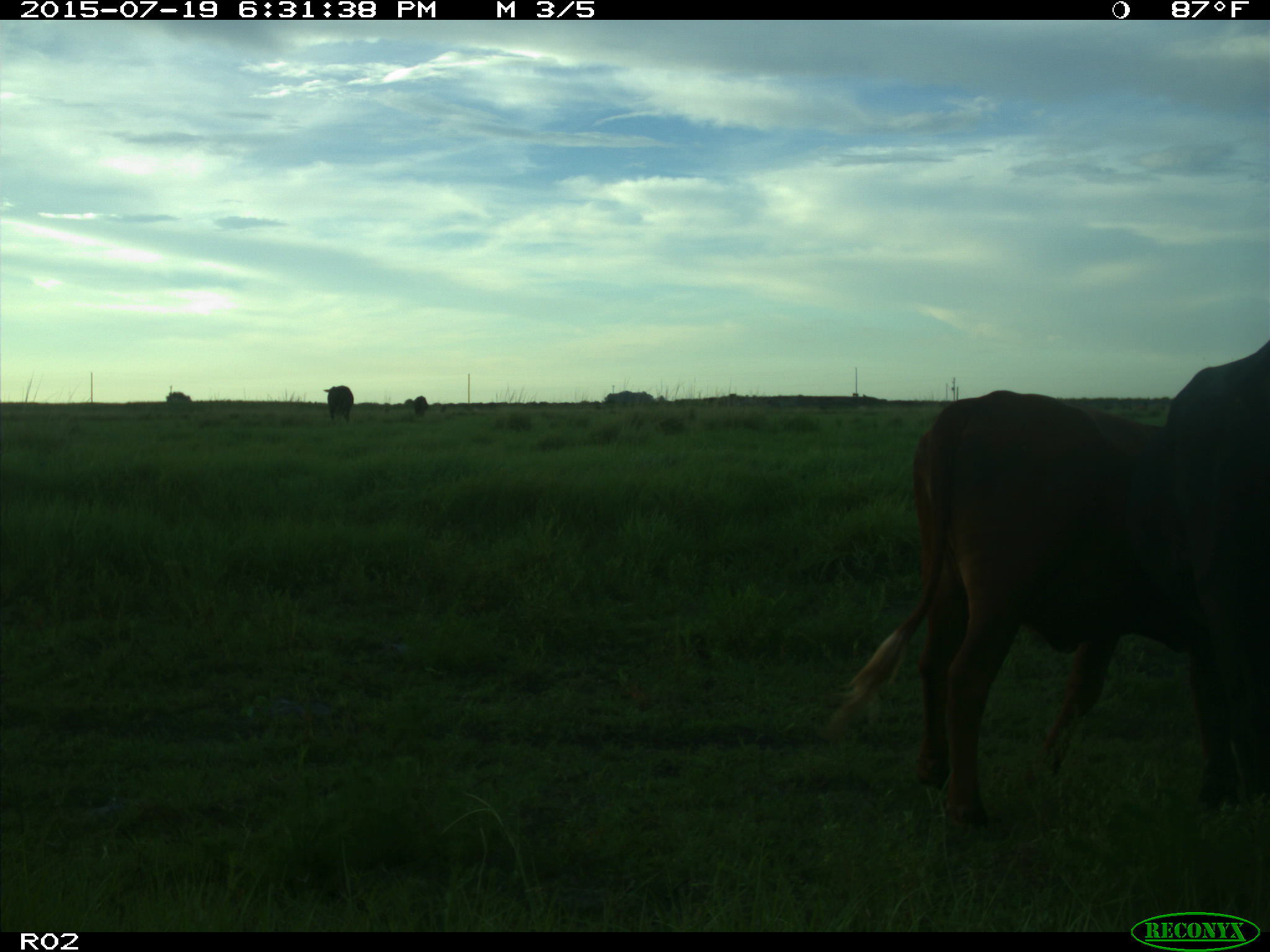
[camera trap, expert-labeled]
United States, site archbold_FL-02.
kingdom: Animalia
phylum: Chordata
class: Mammalia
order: Artiodactyla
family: Bovidae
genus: Bos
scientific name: Bos taurus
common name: domestic cow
Bos taurus (domestic cow).